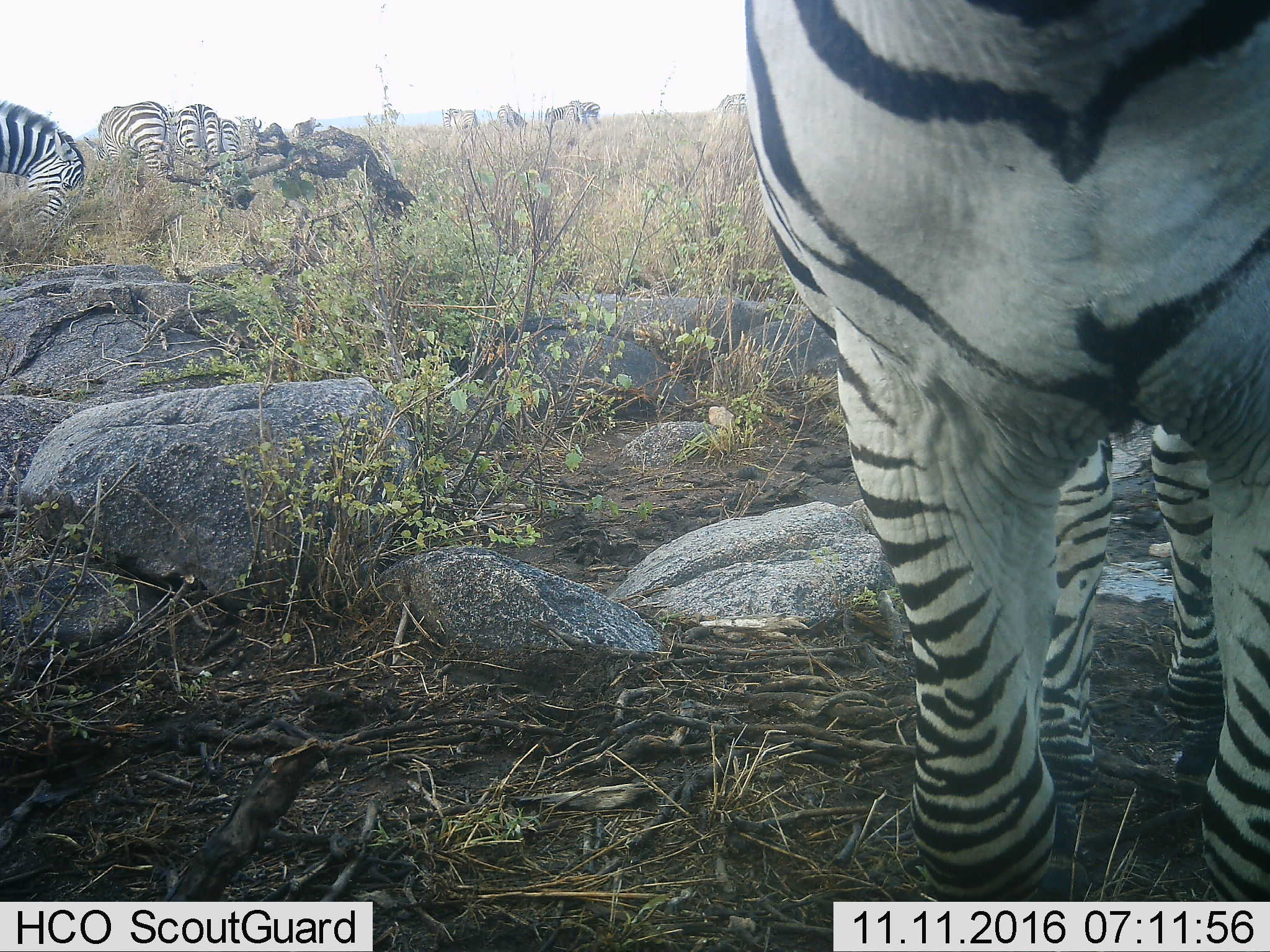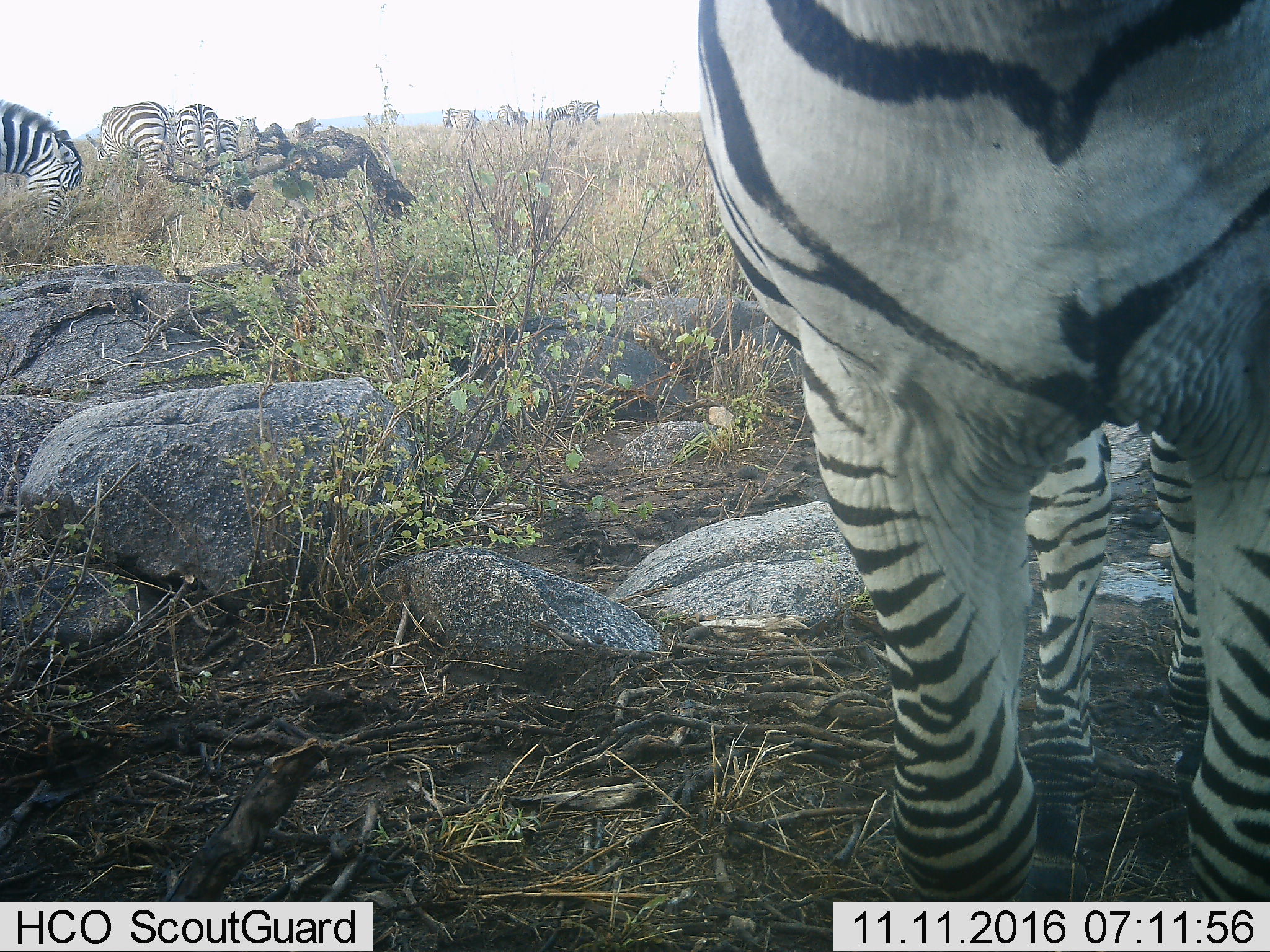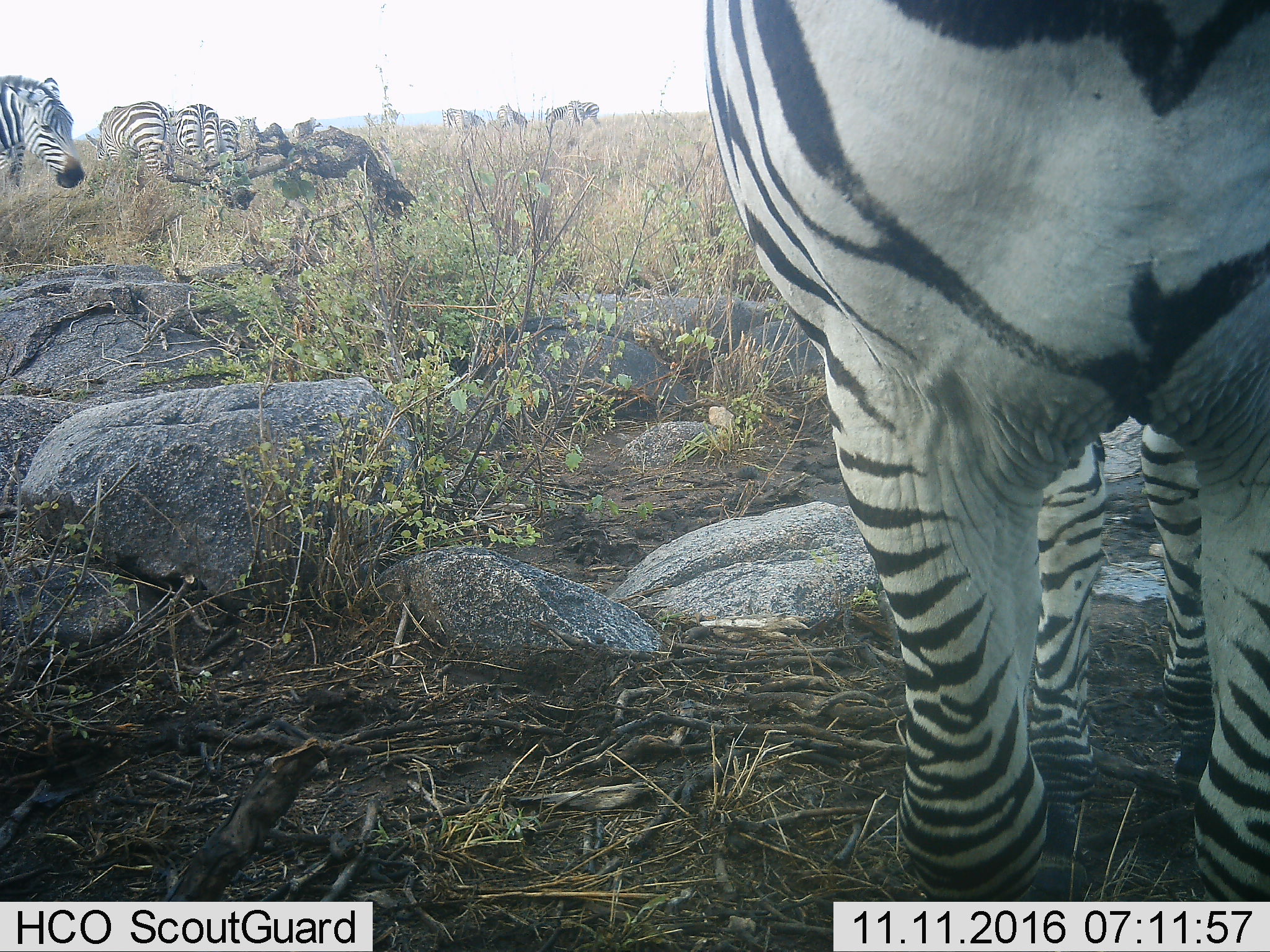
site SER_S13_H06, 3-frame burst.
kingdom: Animalia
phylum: Chordata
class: Mammalia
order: Perissodactyla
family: Equidae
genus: Equus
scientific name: Equus quagga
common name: plains zebra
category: zebraplains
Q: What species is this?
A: Zebraplains (plains zebra) (Equus quagga).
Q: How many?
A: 8.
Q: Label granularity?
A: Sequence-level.